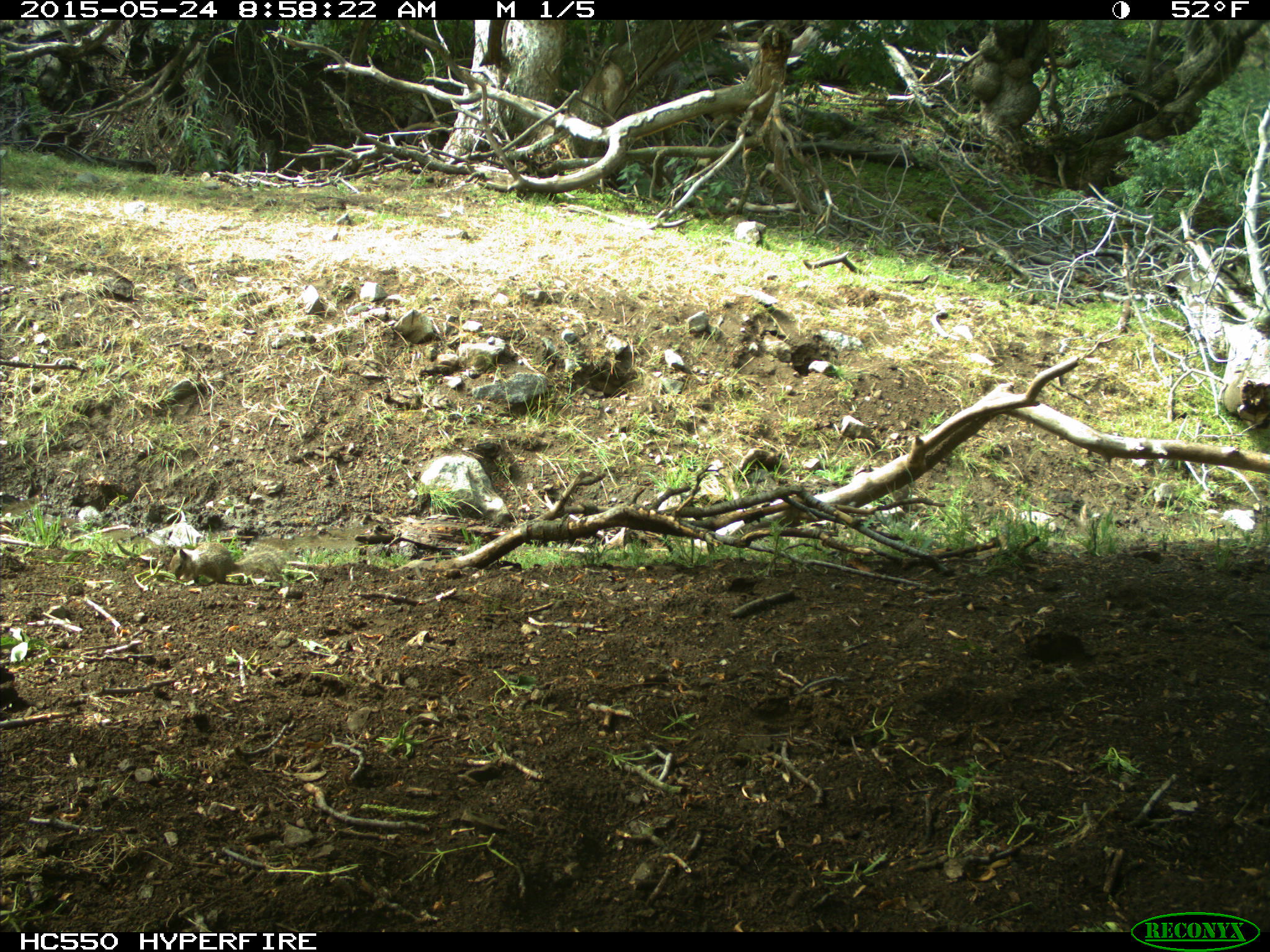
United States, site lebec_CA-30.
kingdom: Animalia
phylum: Chordata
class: Mammalia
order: Rodentia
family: Sciuridae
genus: Otospermophilus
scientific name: Otospermophilus beecheyi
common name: california ground squirrel